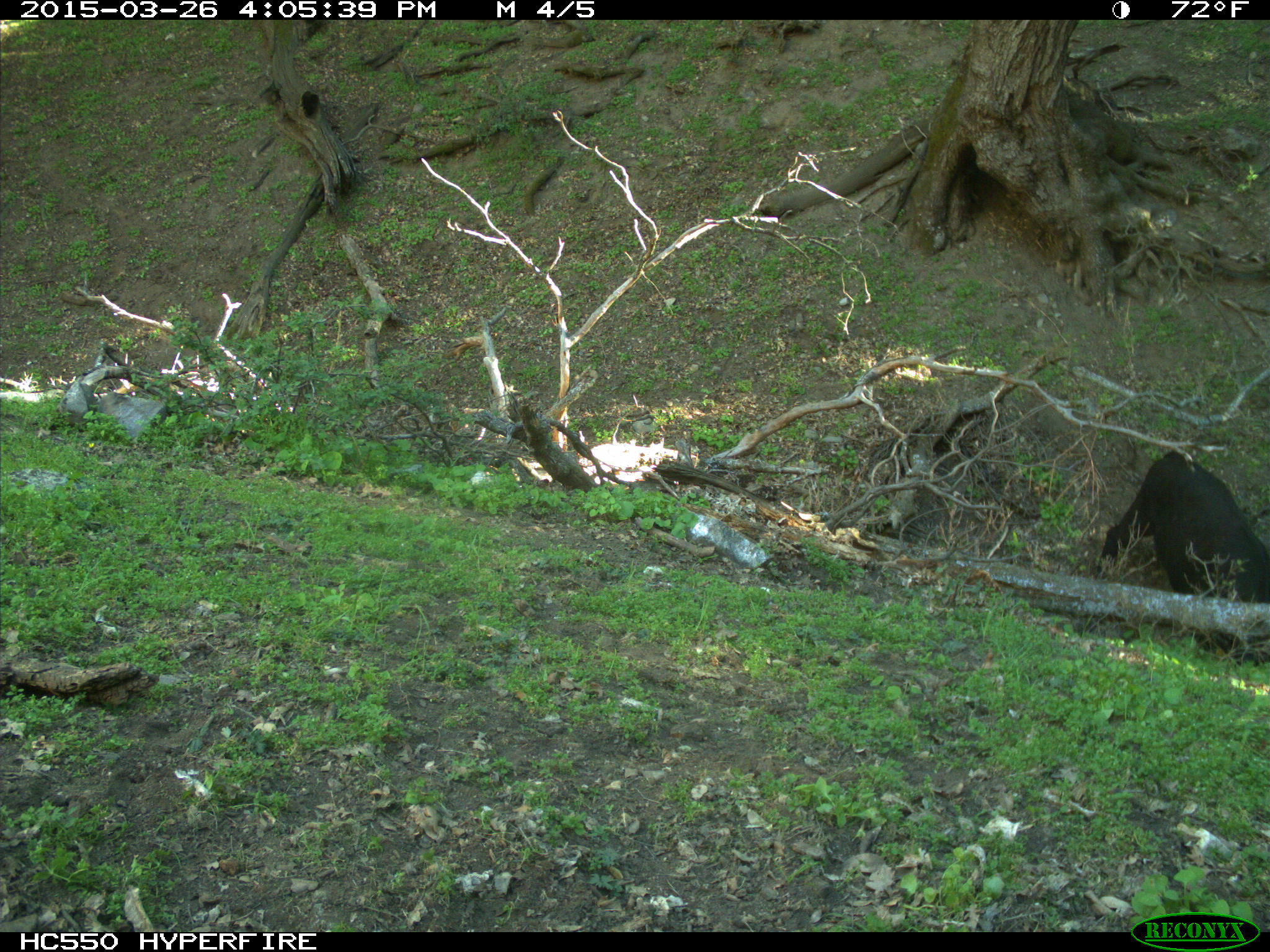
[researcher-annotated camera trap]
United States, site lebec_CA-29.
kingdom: Animalia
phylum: Chordata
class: Mammalia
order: Artiodactyla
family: Bovidae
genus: Bos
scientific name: Bos taurus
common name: domestic cow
Bos taurus (domestic cow).